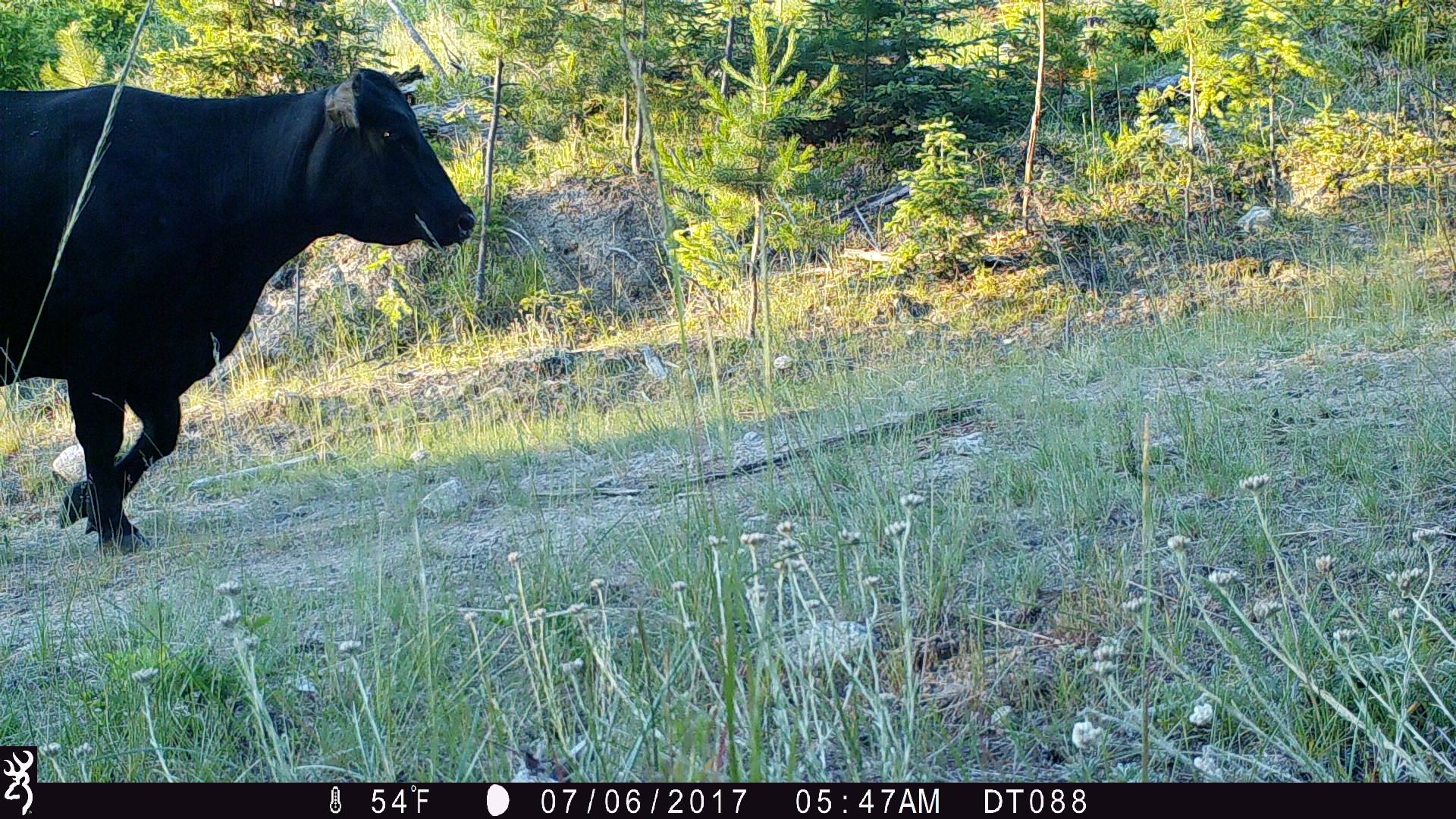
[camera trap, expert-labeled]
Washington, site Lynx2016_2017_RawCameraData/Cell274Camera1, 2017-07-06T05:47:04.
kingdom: Animalia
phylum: Chordata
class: Mammalia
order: Artiodactyla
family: Bovidae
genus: Bos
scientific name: Bos taurus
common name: domestic cattle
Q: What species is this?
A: Domestic cattle (Bos taurus).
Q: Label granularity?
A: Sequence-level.